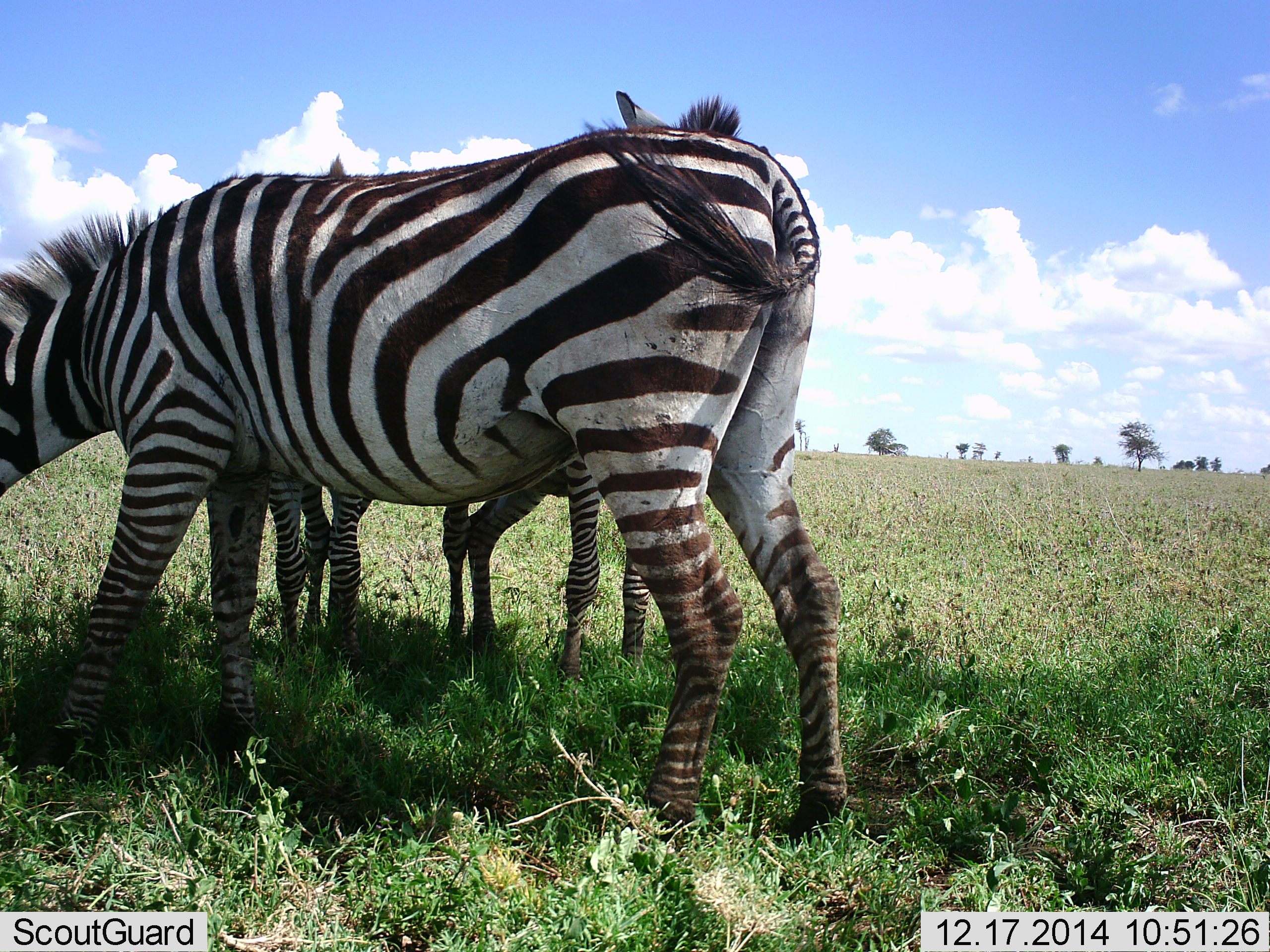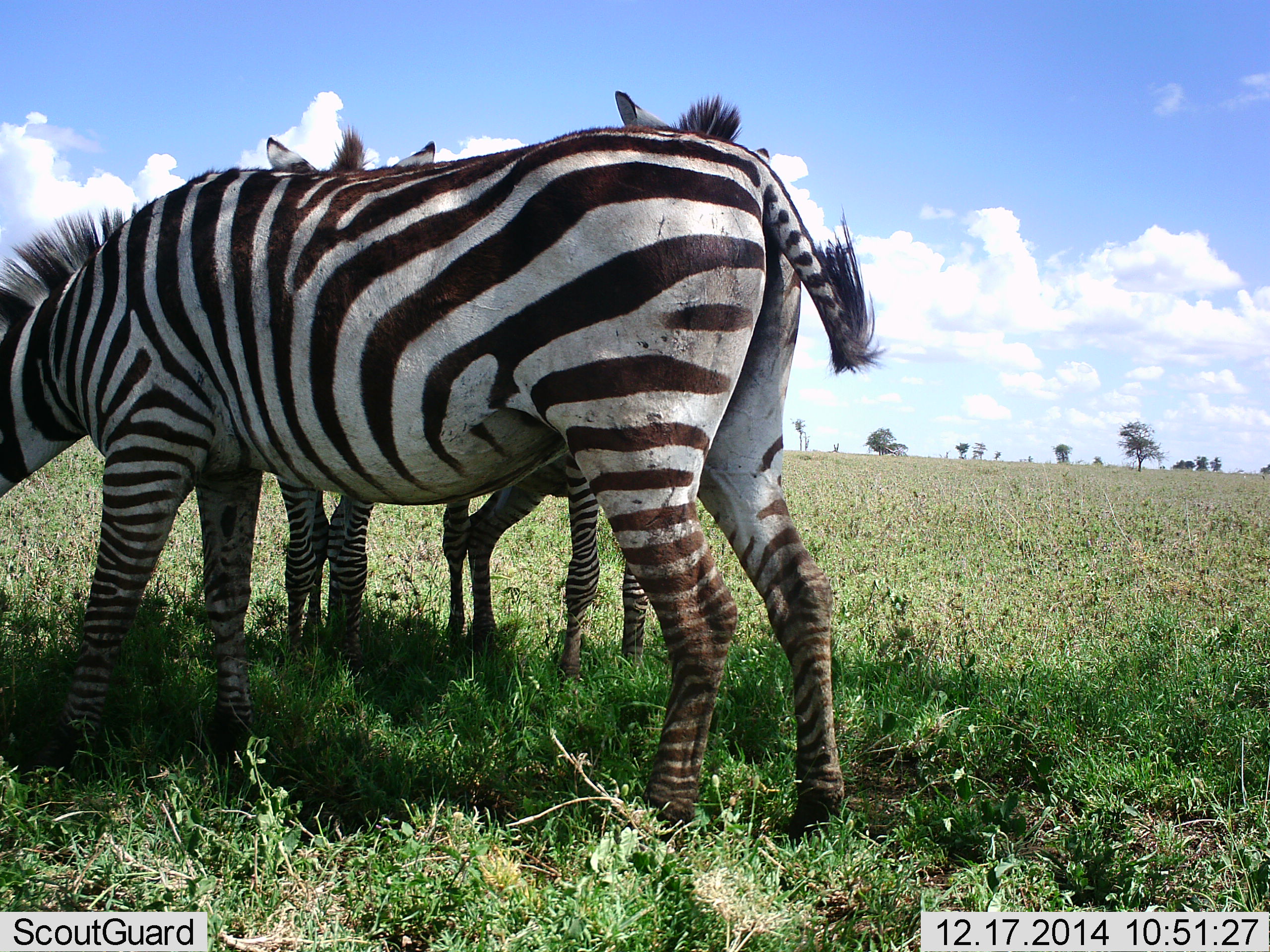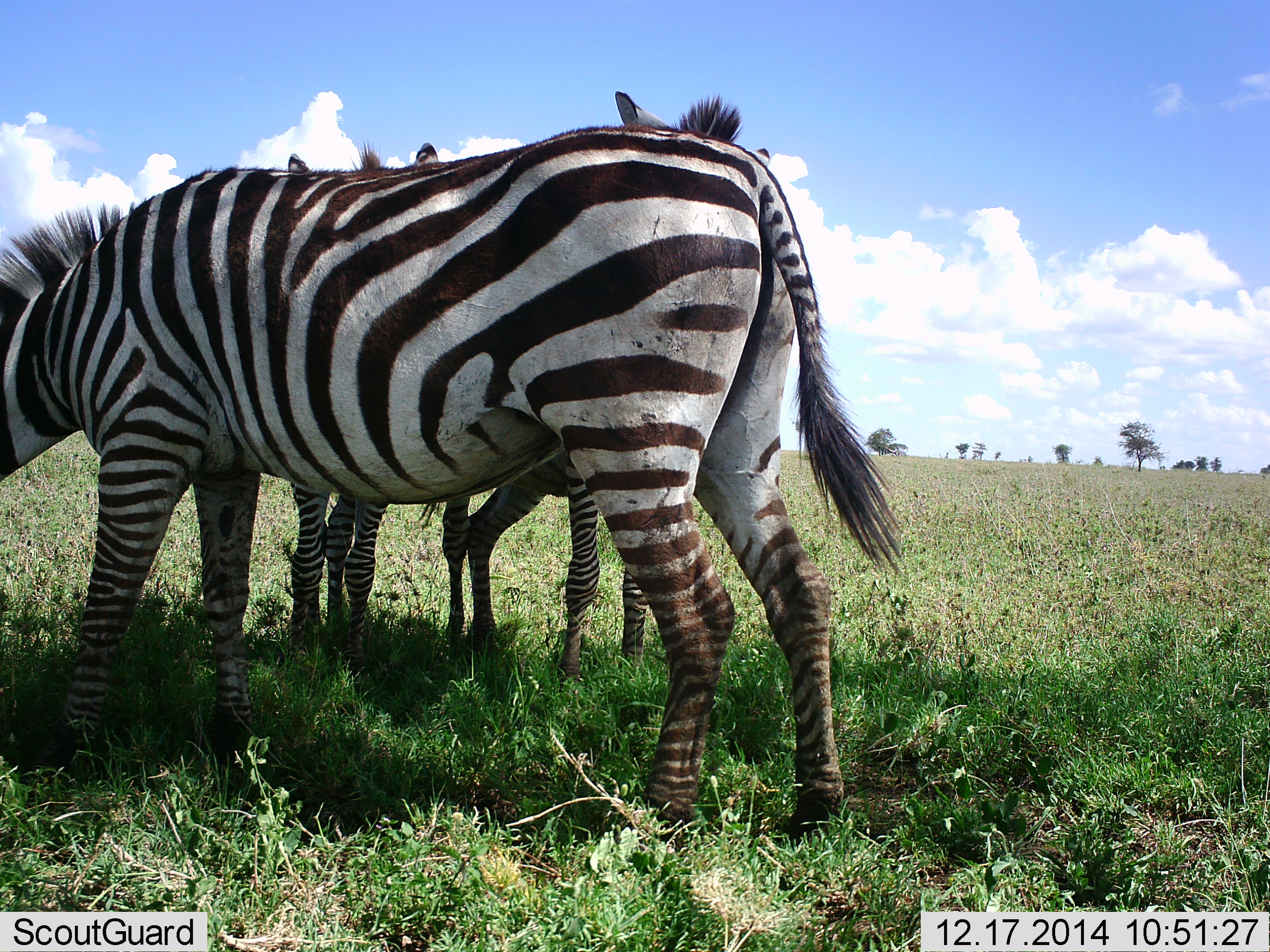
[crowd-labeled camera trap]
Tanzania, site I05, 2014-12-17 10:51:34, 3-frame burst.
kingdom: Animalia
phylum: Chordata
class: Mammalia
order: Perissodactyla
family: Equidae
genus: Equus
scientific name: Equus quagga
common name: plains zebra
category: zebra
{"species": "zebra (plains zebra) (Equus quagga)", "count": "3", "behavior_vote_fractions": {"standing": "90%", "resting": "0%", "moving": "10%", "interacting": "10%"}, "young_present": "10%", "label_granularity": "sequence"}